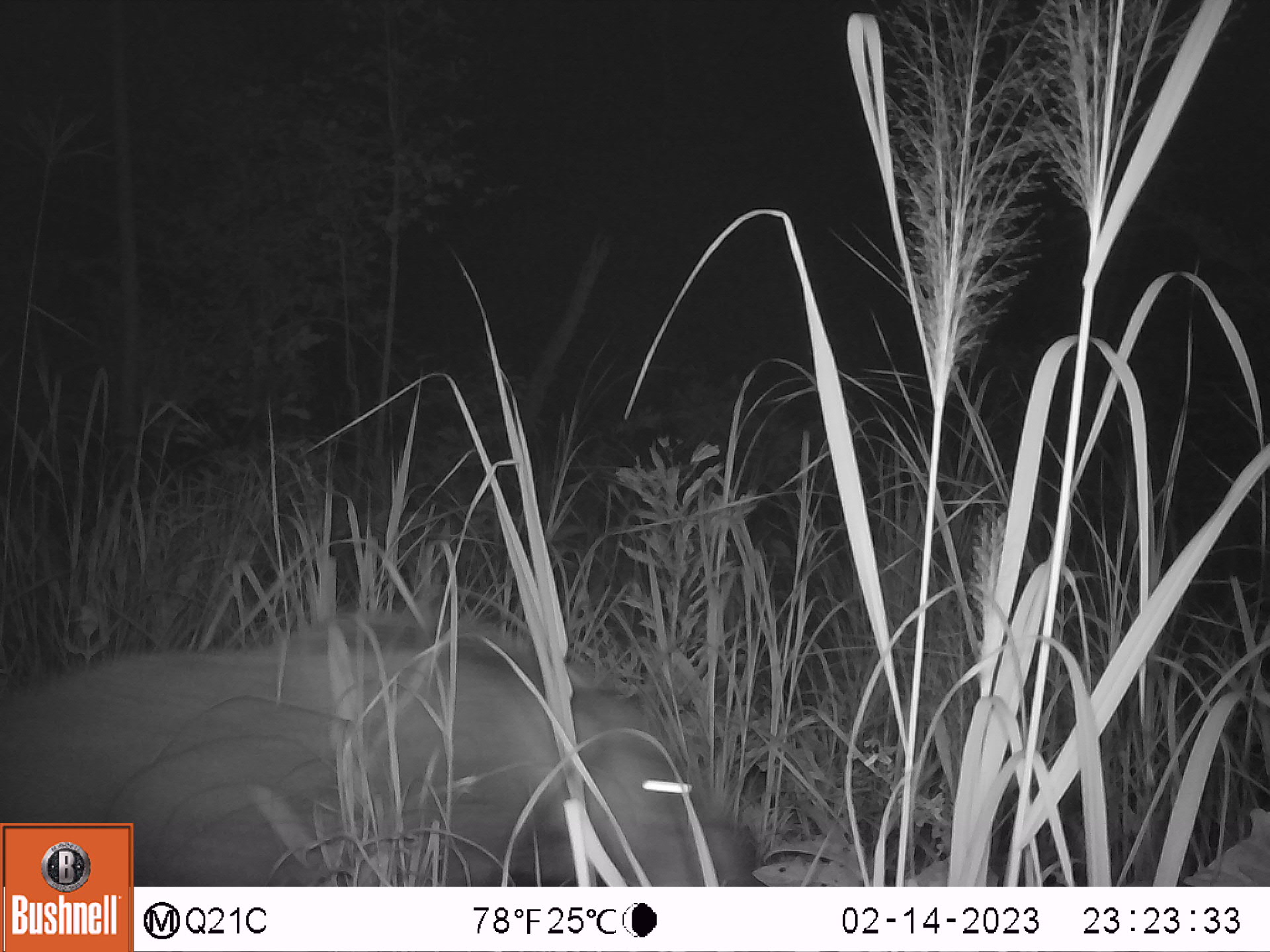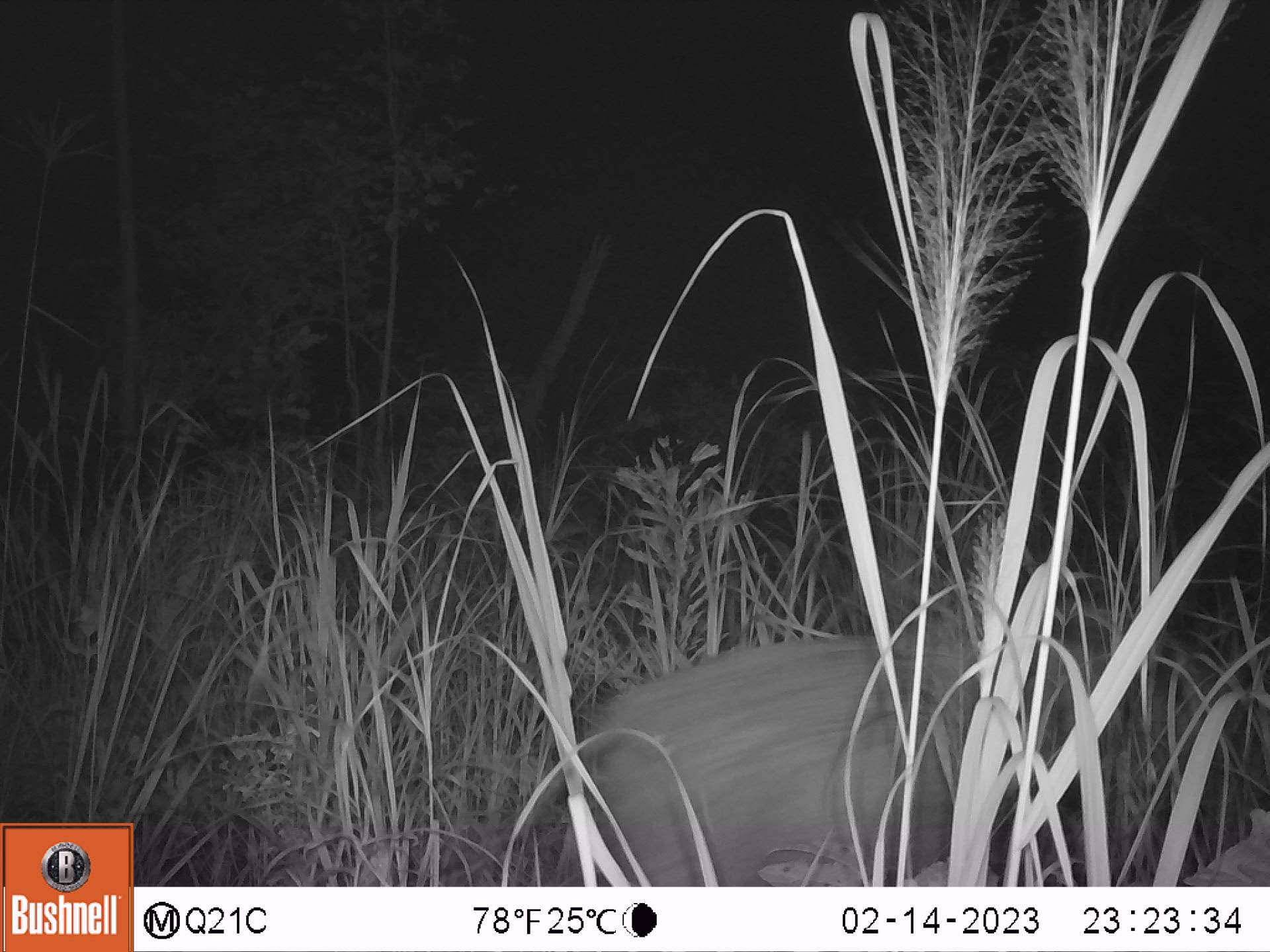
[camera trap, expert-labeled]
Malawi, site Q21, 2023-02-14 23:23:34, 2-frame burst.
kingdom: Animalia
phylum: Chordata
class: Mammalia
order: Artiodactyla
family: Suidae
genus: Potamochoerus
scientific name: Potamochoerus larvatus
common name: bushpig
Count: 1.